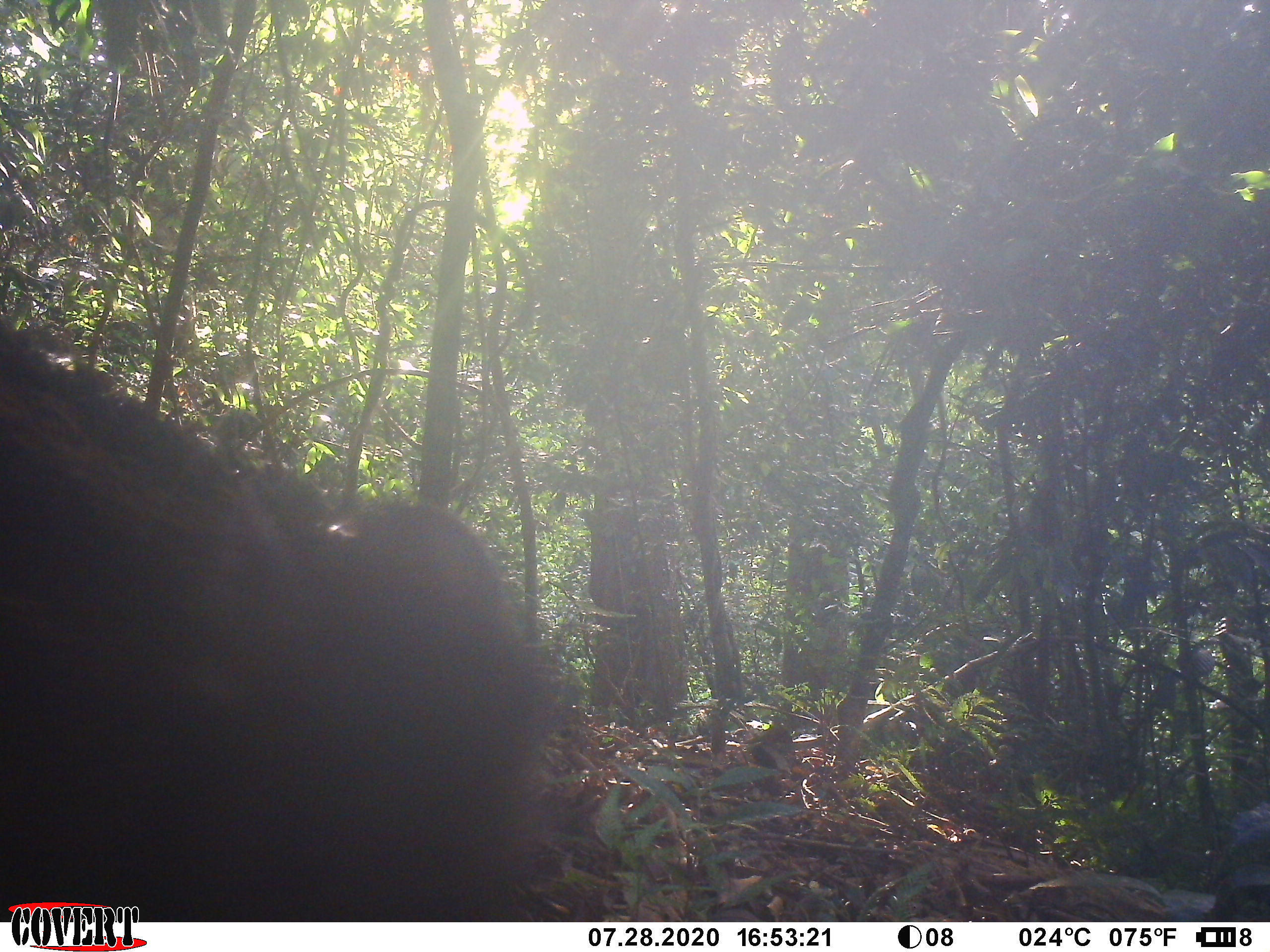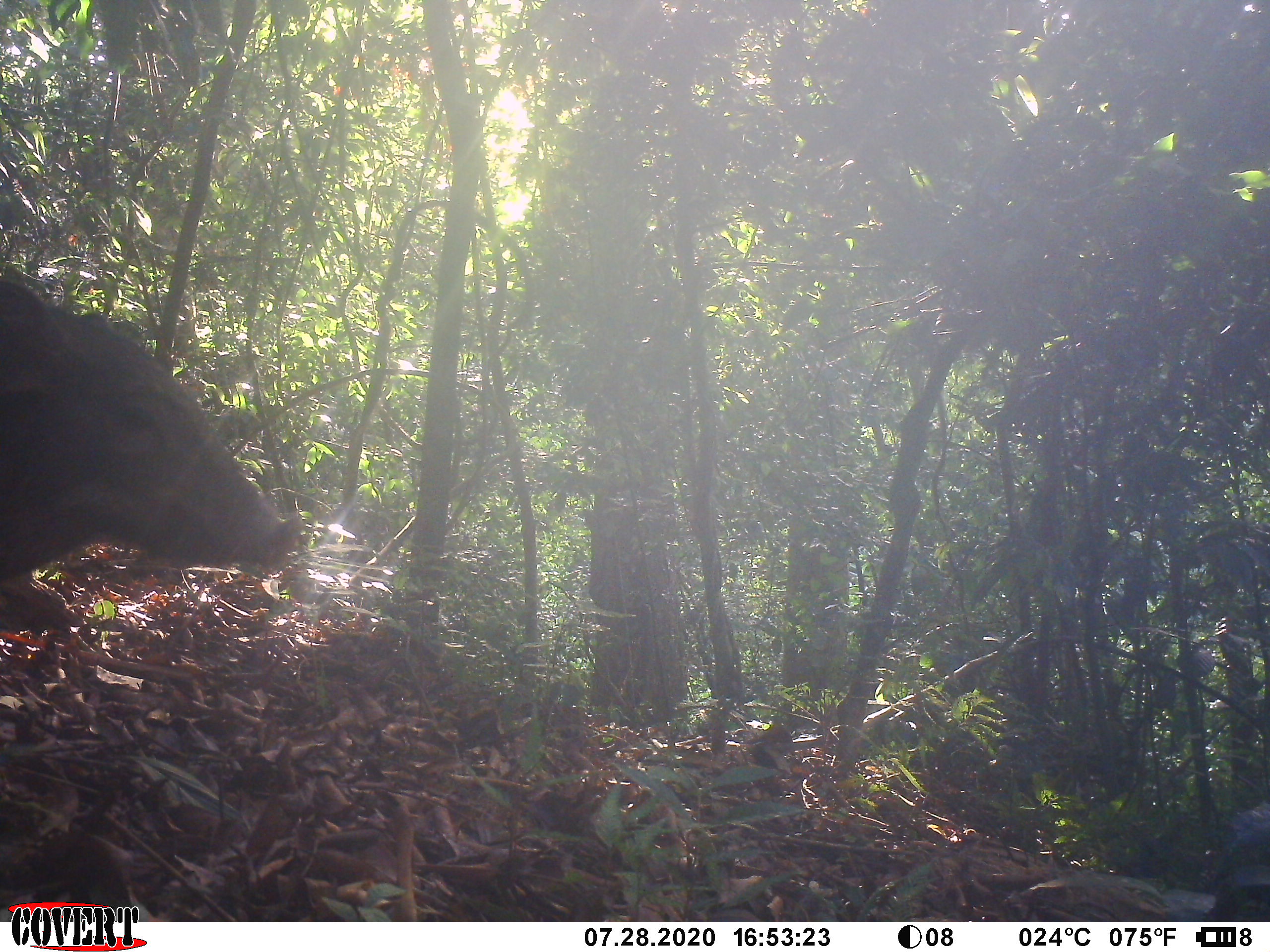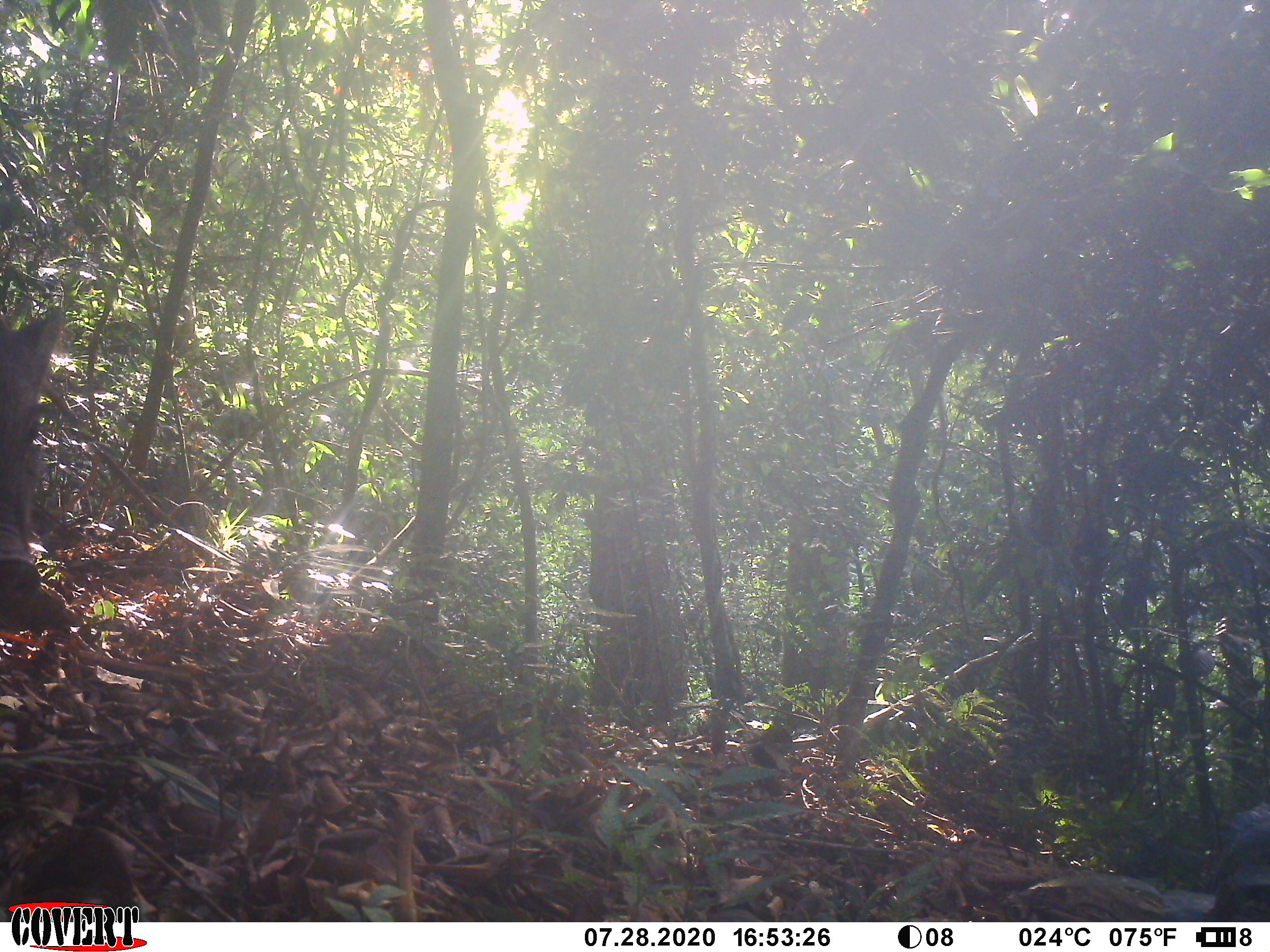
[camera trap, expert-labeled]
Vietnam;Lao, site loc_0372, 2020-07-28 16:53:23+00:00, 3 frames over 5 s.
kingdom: Animalia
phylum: Chordata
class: Mammalia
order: Artiodactyla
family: Suidae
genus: Sus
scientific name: Sus scrofa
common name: eurasian wild pig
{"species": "eurasian wild pig (Sus scrofa)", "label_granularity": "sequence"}